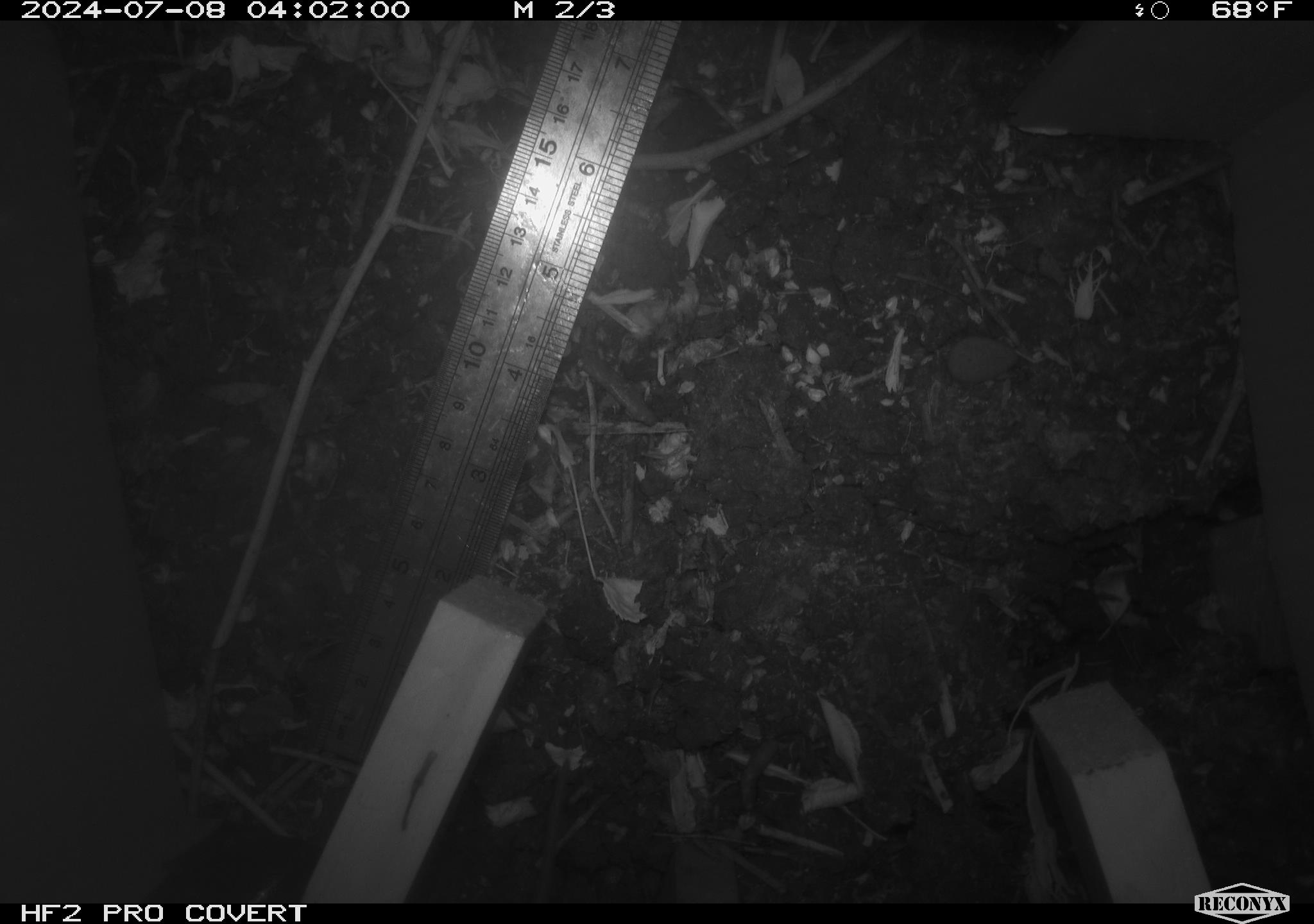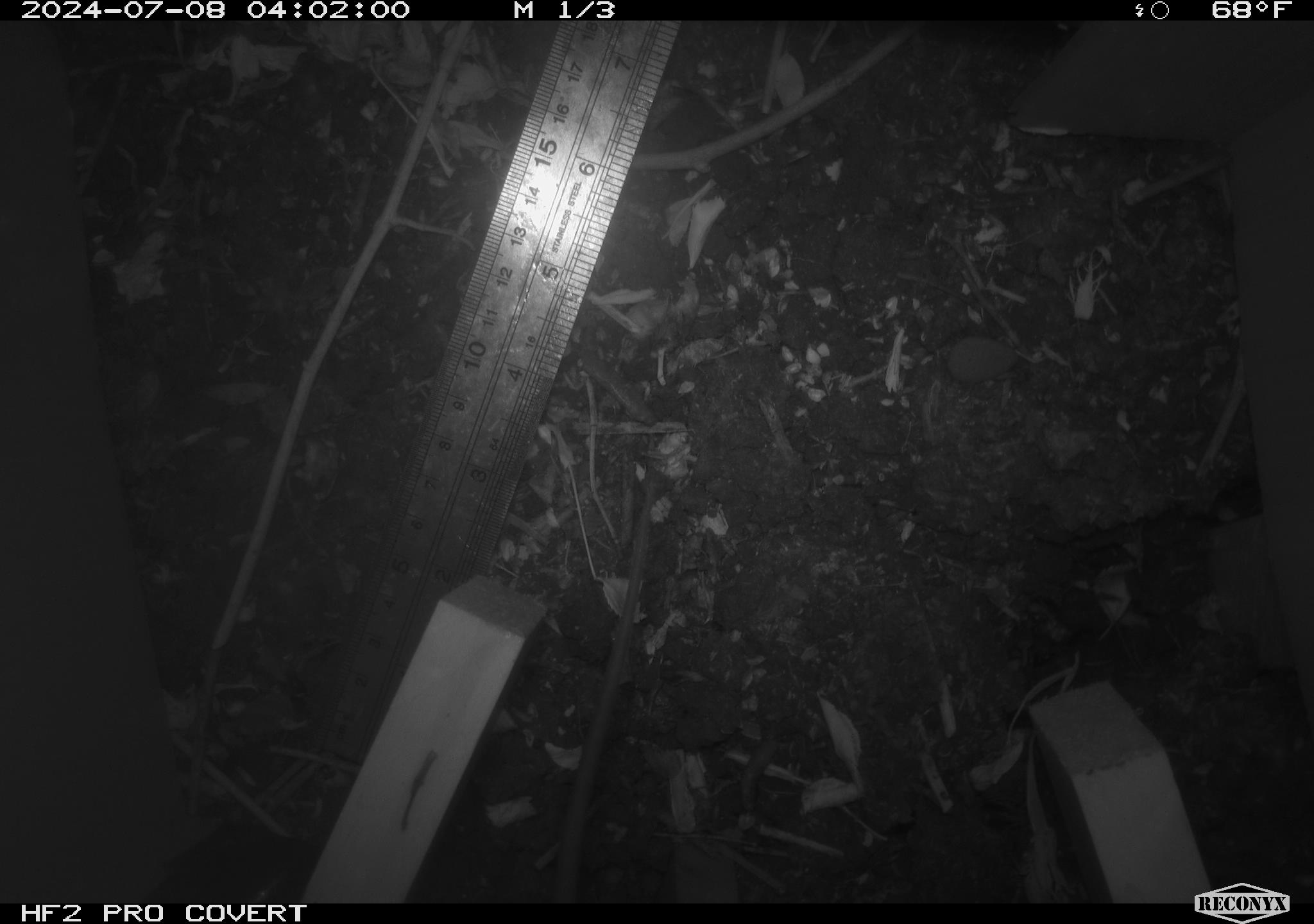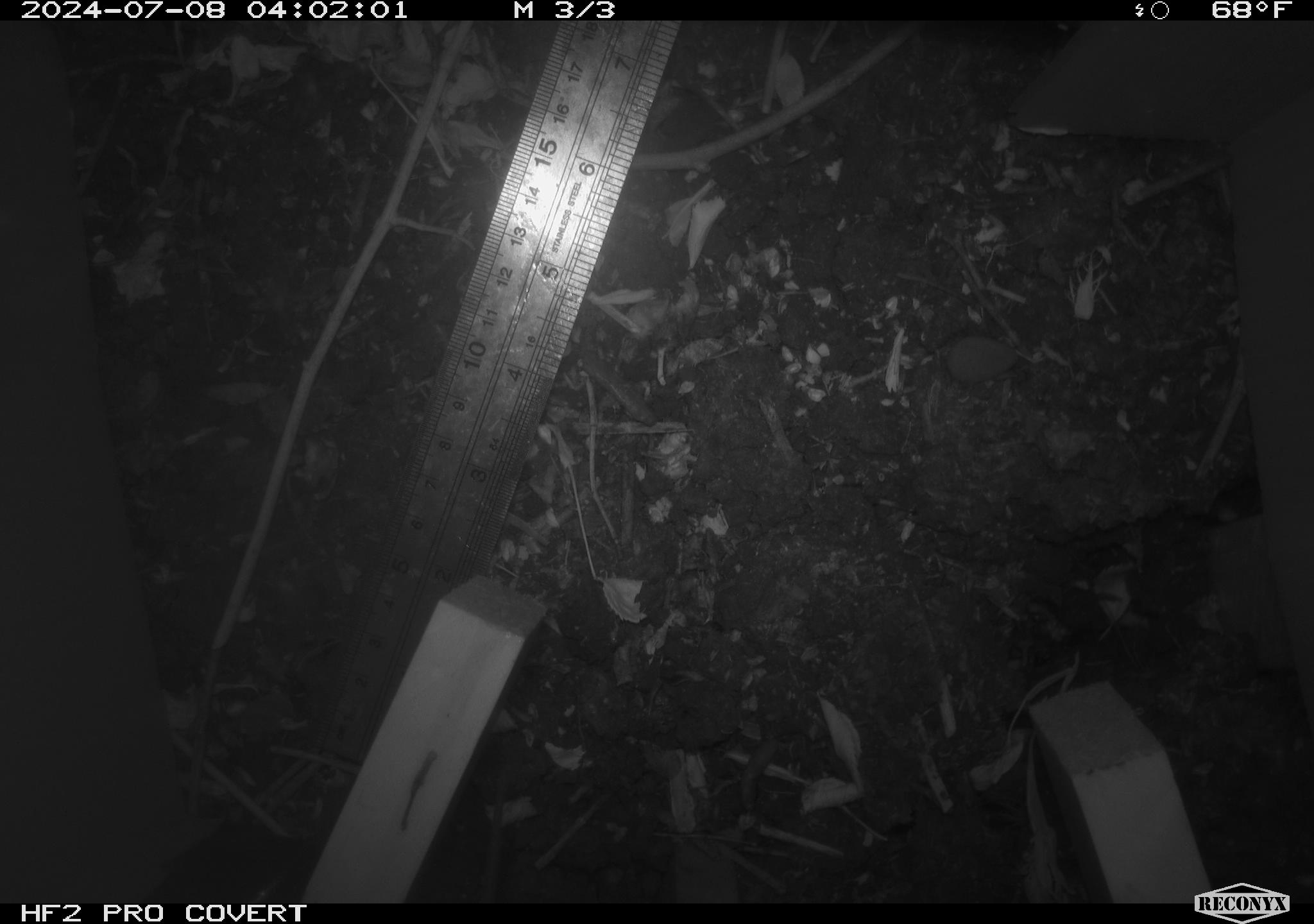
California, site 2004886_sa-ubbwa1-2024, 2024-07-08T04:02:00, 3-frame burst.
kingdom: Animalia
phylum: Chordata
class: Mammalia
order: Rodentia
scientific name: Rodentia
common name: mouse species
Mouse species (Rodentia).